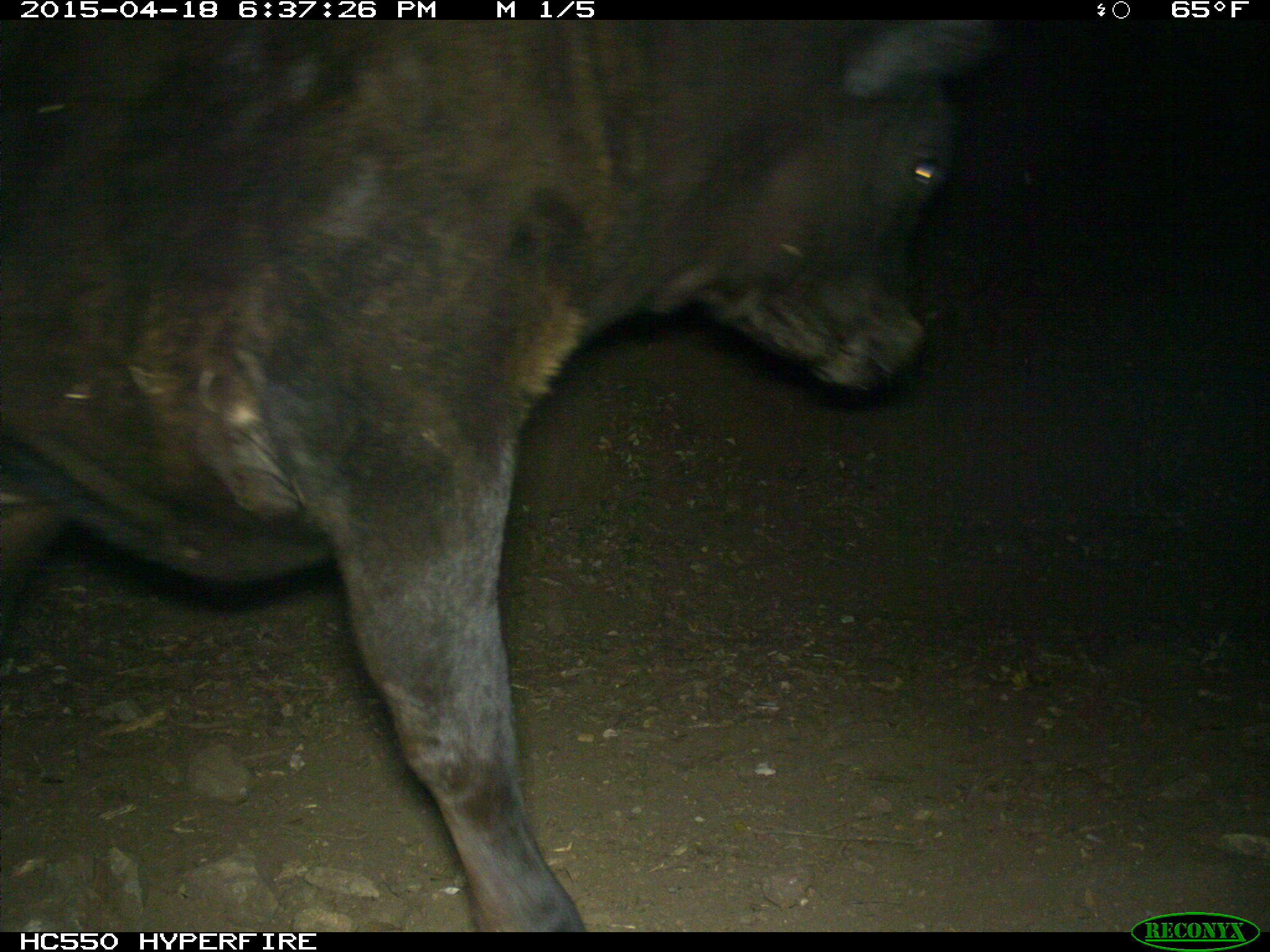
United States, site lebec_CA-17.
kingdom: Animalia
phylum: Chordata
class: Mammalia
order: Artiodactyla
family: Bovidae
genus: Bos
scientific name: Bos taurus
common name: domestic cow